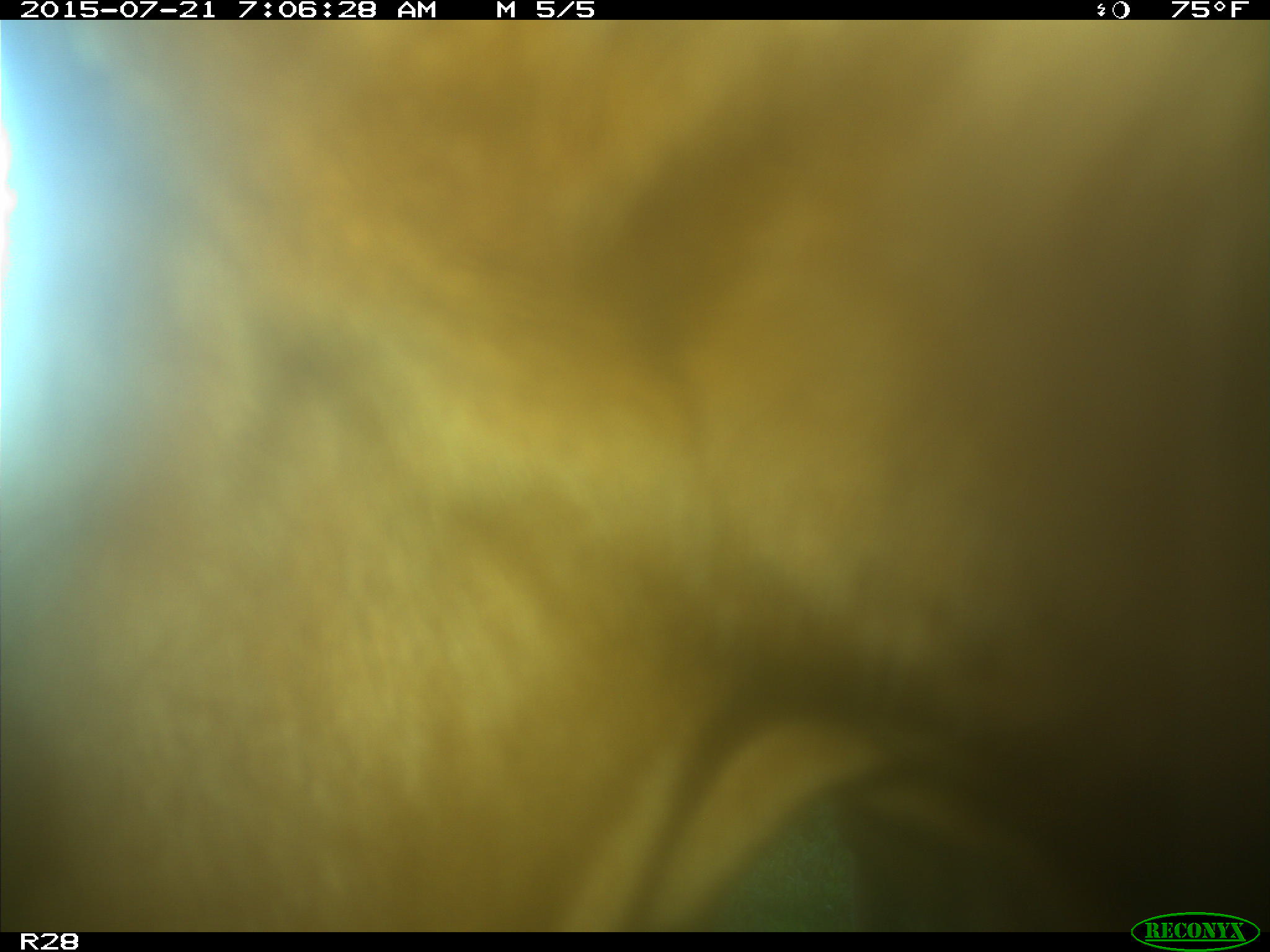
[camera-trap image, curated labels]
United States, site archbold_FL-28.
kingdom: Animalia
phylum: Chordata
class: Mammalia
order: Artiodactyla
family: Bovidae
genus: Bos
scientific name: Bos taurus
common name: domestic cow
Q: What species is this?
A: Bos taurus (domestic cow).